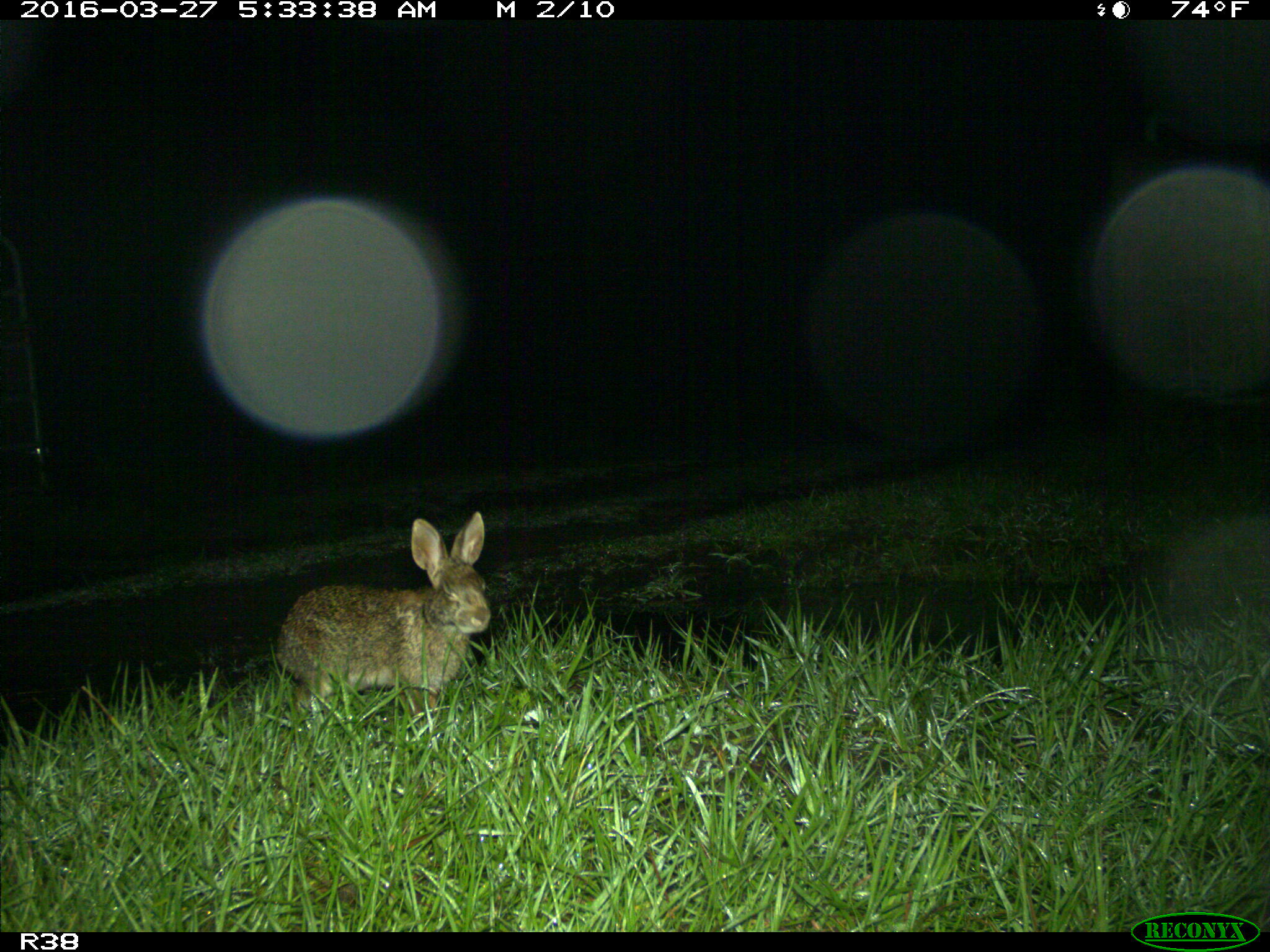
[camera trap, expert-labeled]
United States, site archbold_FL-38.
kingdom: Animalia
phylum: Chordata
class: Mammalia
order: Lagomorpha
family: Leporidae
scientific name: Leporidae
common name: rabbits and hares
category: unidentified rabbit